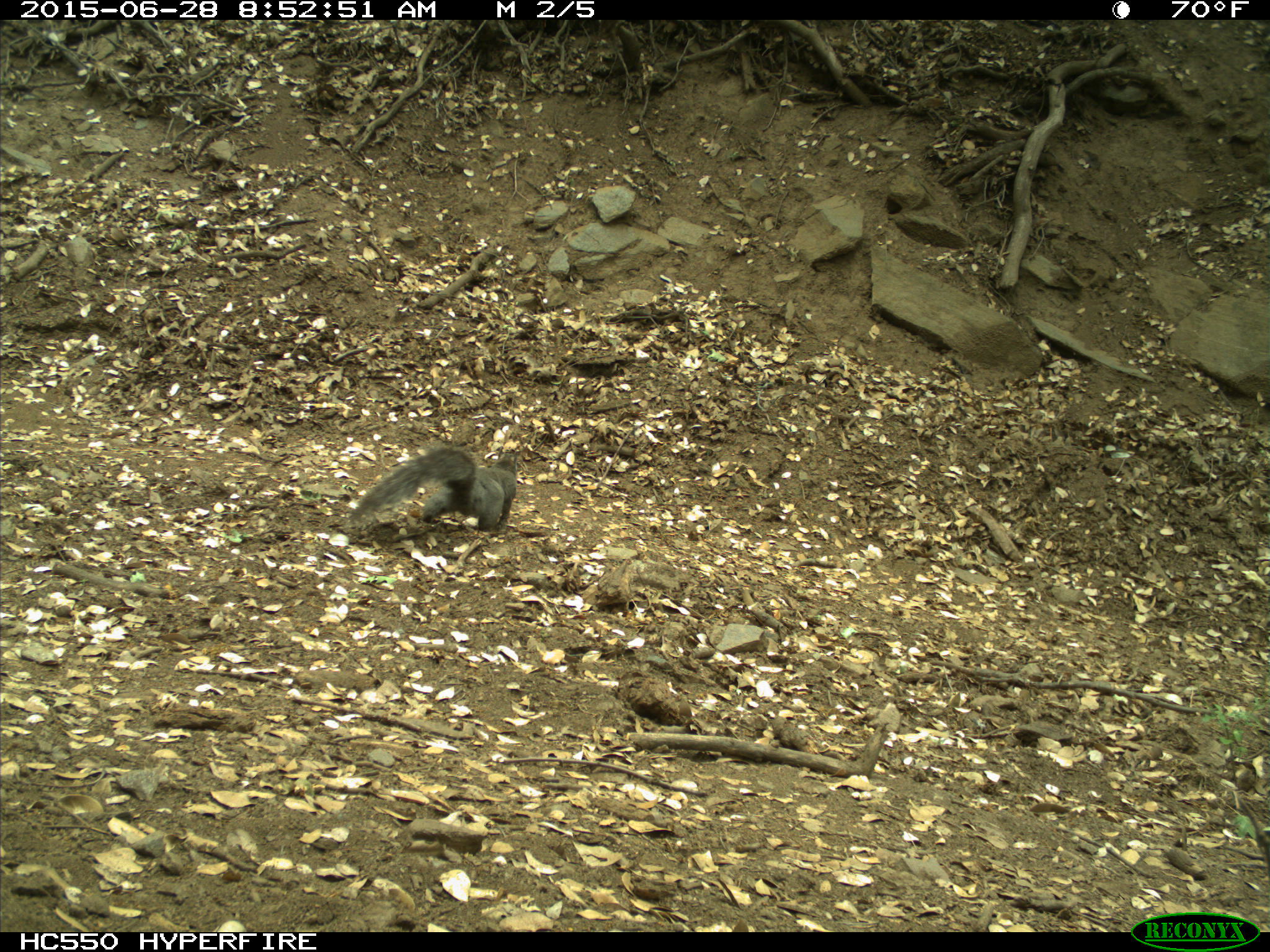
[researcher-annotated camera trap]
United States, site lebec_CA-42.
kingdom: Animalia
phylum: Chordata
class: Mammalia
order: Rodentia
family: Sciuridae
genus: Sciurus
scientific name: Sciurus carolinensis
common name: eastern gray squirrel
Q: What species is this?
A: Sciurus carolinensis (eastern gray squirrel).